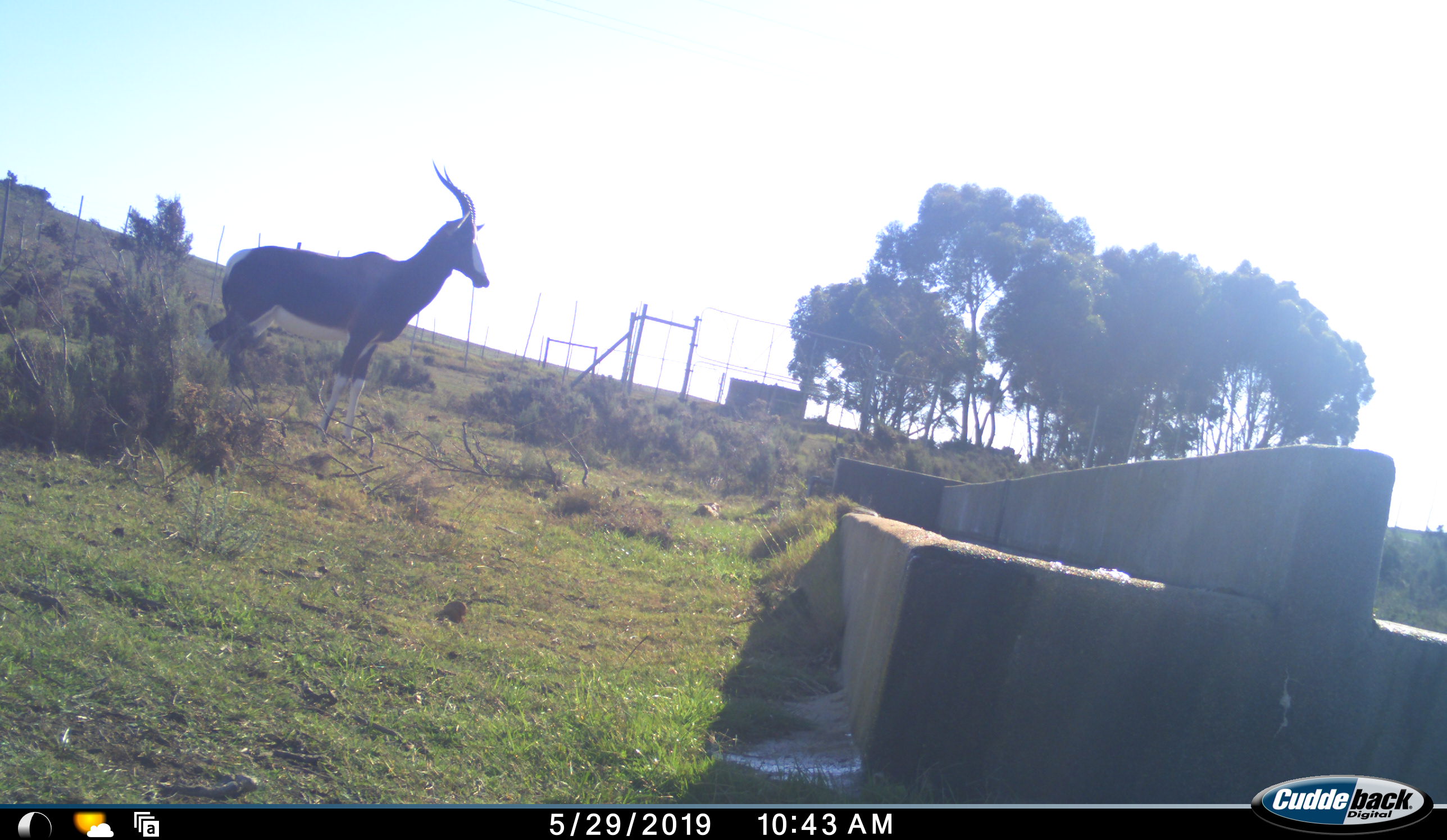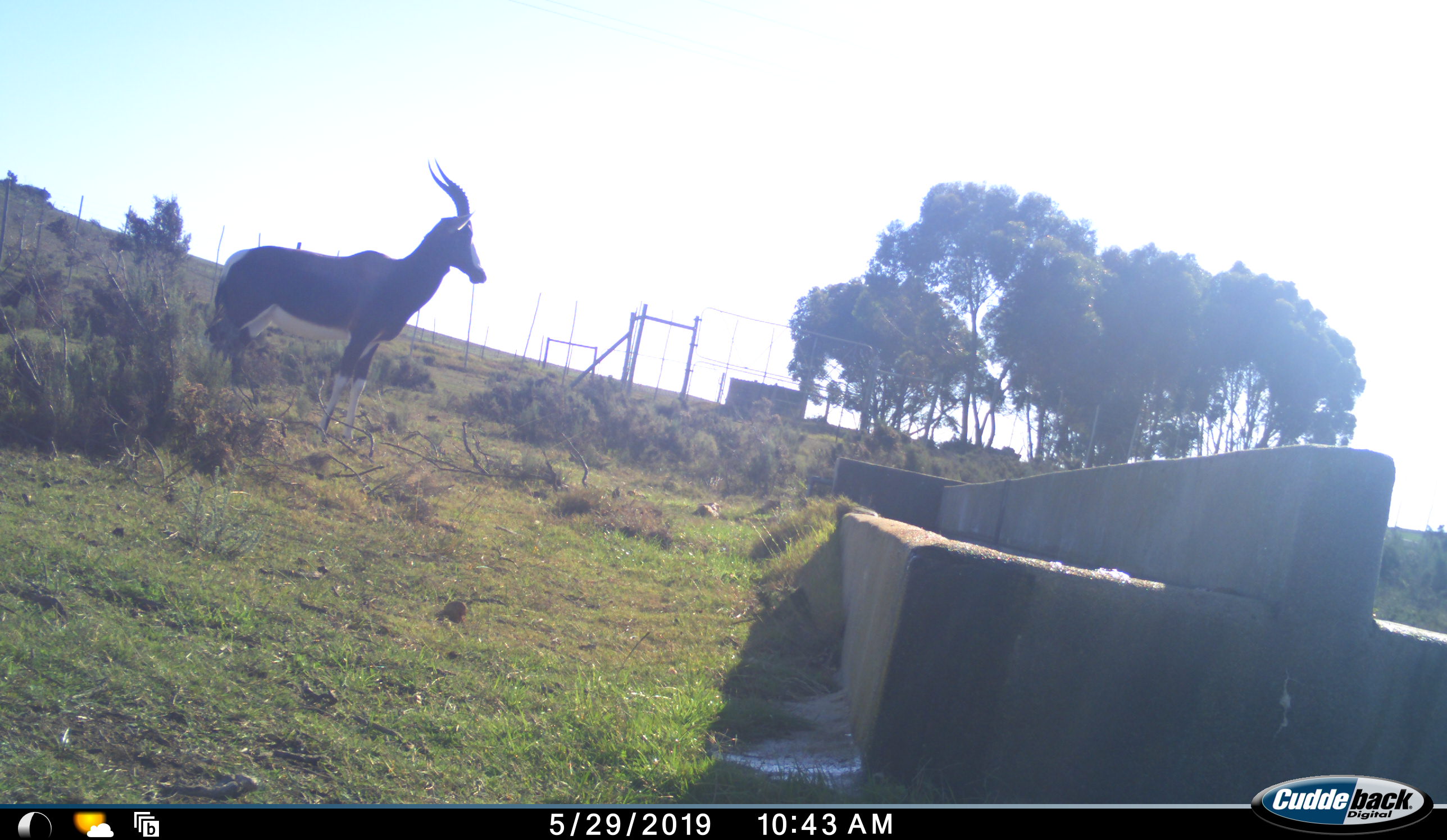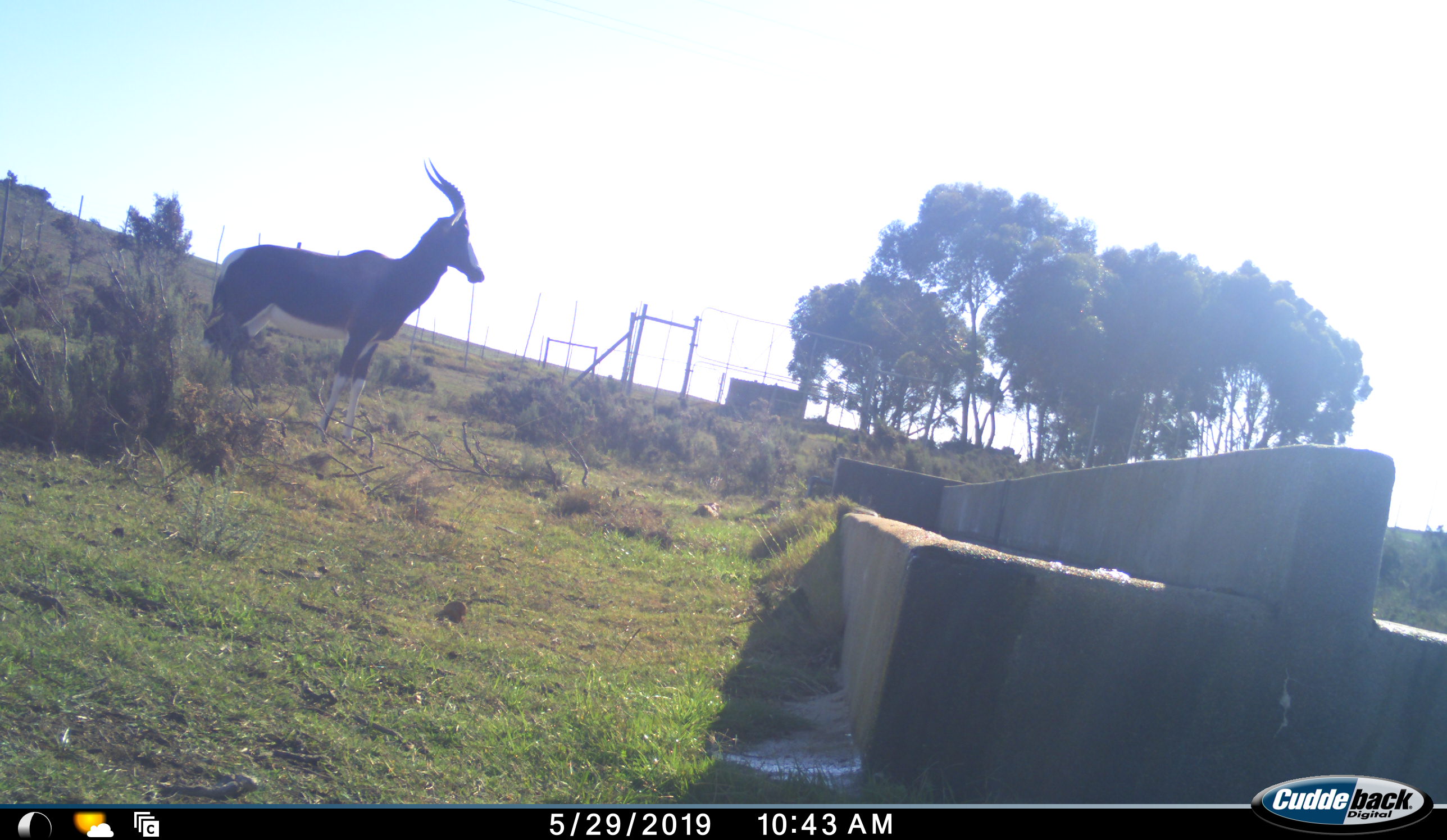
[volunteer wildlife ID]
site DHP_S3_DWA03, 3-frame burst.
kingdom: Animalia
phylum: Chordata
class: Mammalia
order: Artiodactyla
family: Bovidae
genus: Damaliscus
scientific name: Damaliscus pygargus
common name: bontebok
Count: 1.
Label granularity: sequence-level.